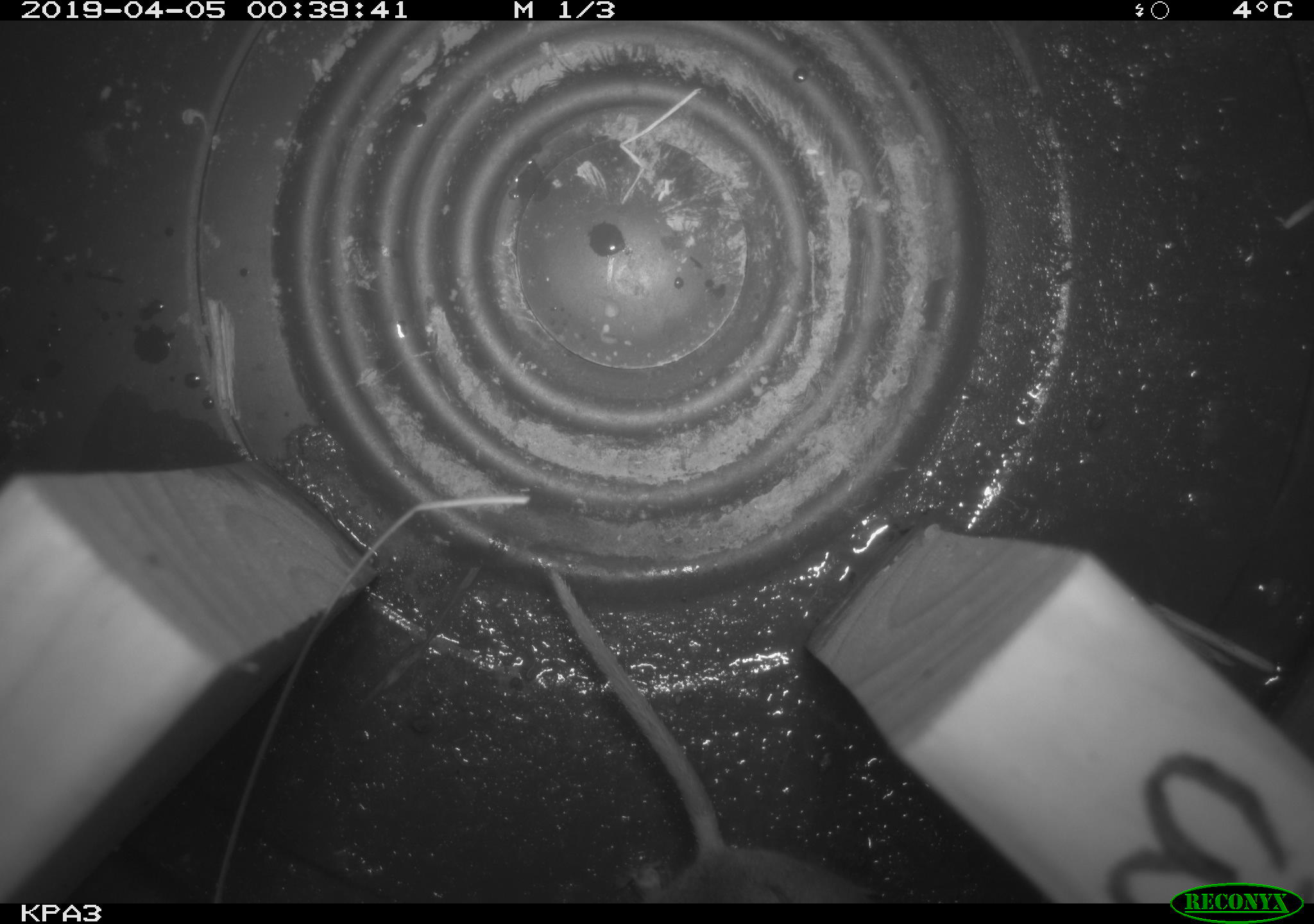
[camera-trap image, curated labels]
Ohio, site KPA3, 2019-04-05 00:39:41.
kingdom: Animalia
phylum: Chordata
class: Mammalia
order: Rodentia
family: Cricetidae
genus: Peromyscus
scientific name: Peromyscus leucopus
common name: white-footed mouse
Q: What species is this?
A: White-footed mouse (Peromyscus leucopus).